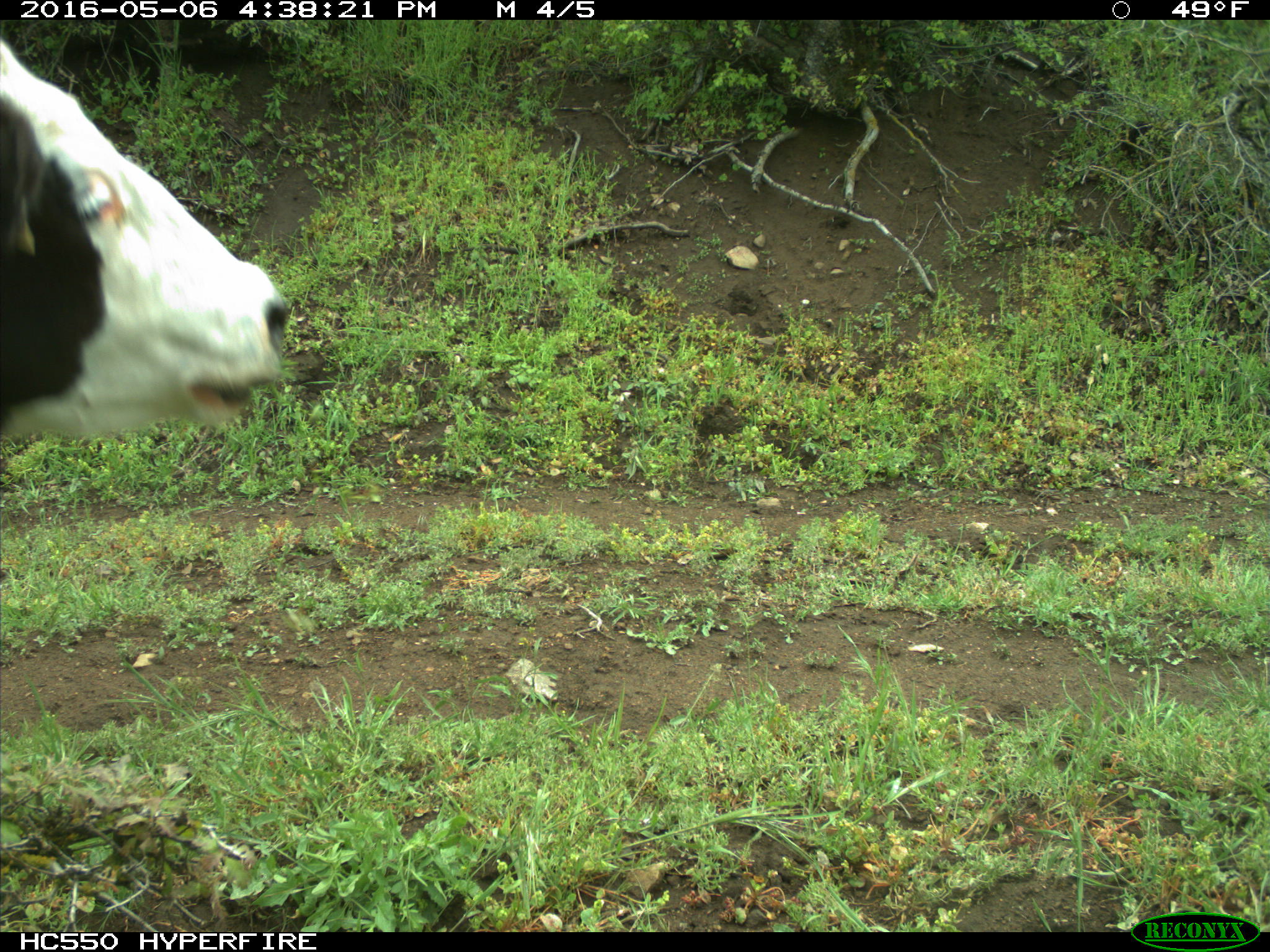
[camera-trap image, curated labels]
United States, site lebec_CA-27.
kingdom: Animalia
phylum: Chordata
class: Mammalia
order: Artiodactyla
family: Bovidae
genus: Bos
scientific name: Bos taurus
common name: domestic cow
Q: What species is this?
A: Bos taurus (domestic cow).